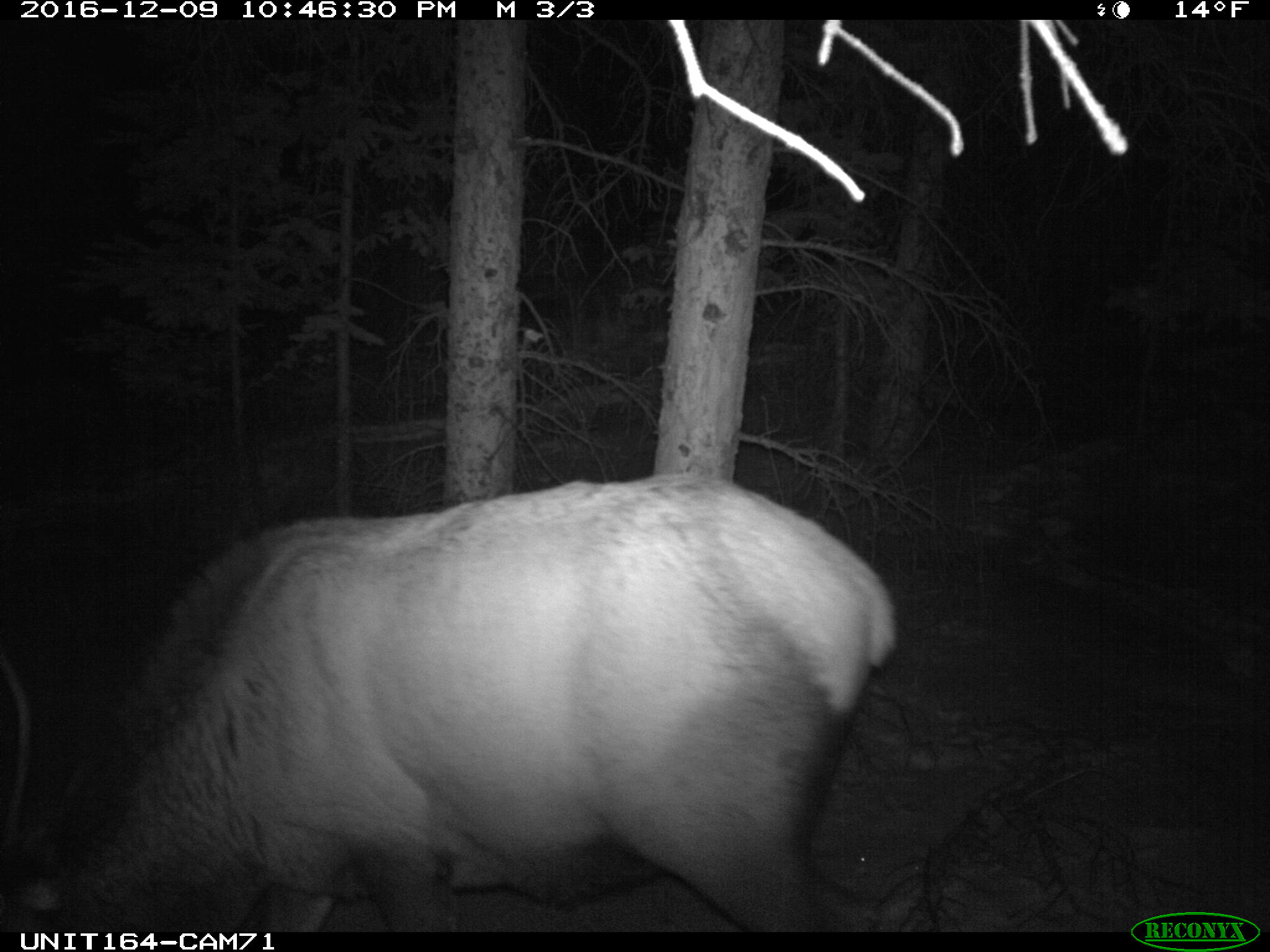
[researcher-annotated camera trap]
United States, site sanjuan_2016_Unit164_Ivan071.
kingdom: Animalia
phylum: Chordata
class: Mammalia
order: Artiodactyla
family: Cervidae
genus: Cervus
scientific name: Cervus elaphus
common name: red deer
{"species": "Cervus elaphus (red deer)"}